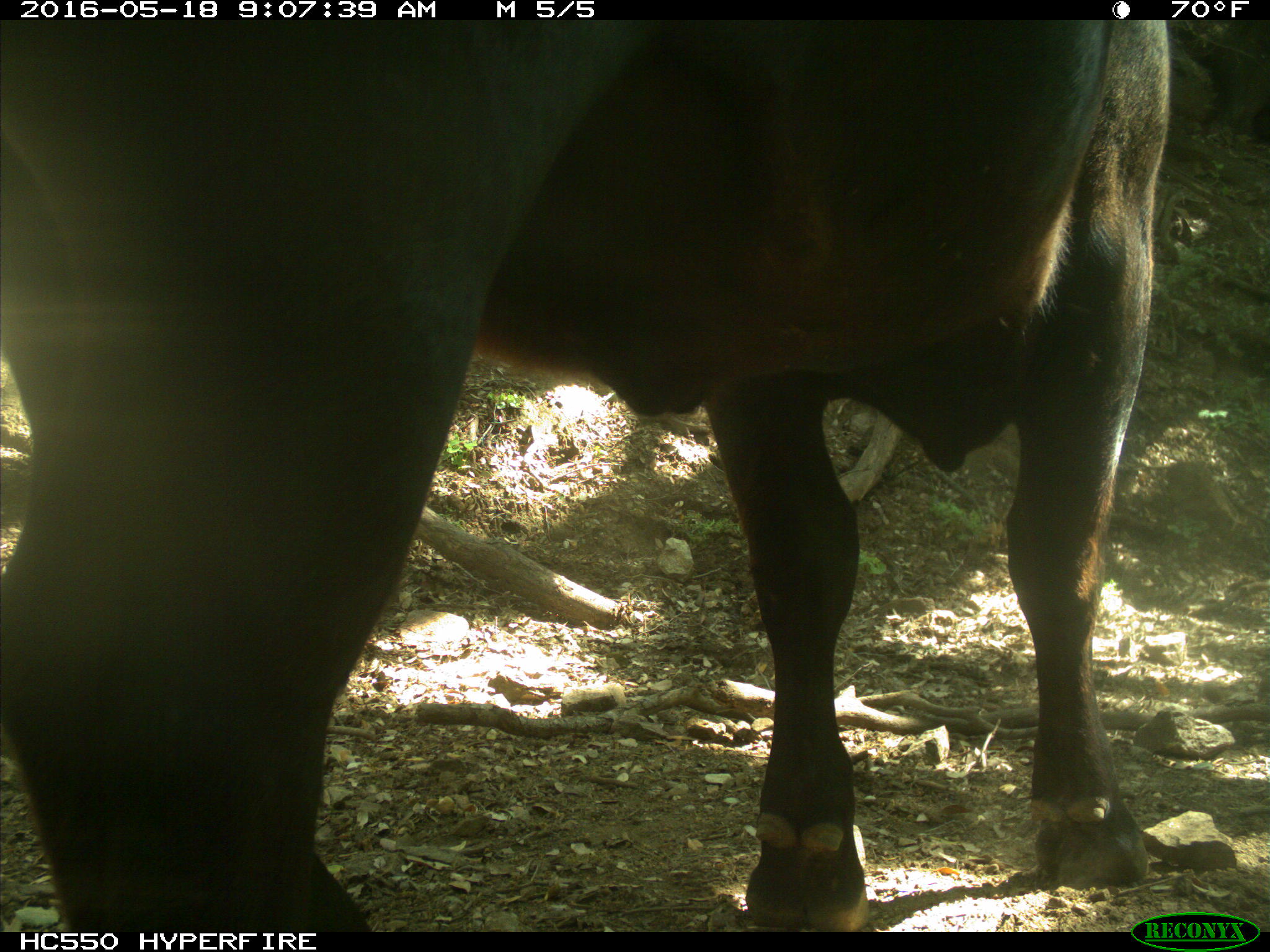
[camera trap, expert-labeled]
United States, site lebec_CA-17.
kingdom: Animalia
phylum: Chordata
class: Mammalia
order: Artiodactyla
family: Bovidae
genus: Bos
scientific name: Bos taurus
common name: domestic cow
Bos taurus (domestic cow).